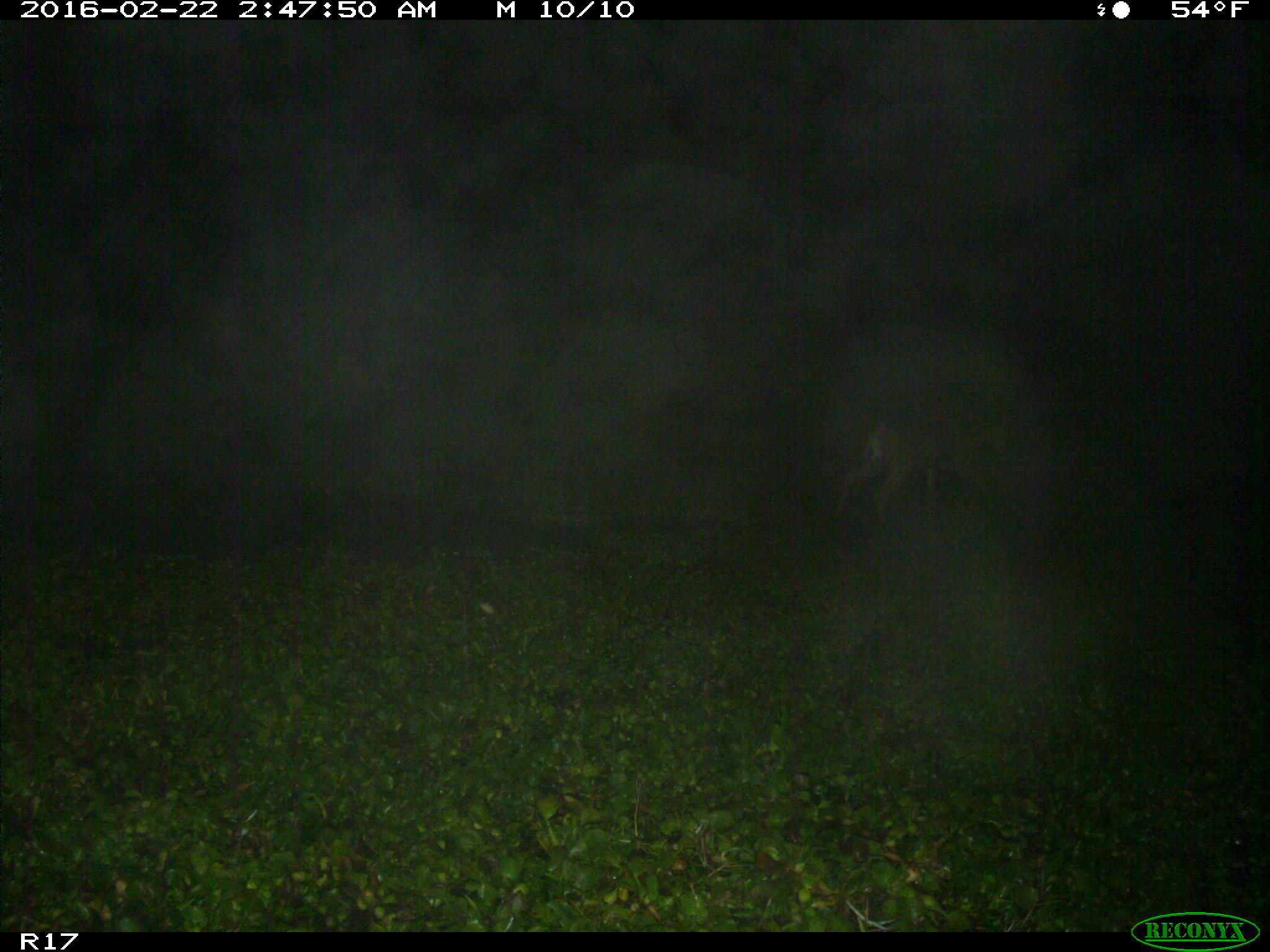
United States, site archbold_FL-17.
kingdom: Animalia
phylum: Chordata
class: Mammalia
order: Artiodactyla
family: Cervidae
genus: Odocoileus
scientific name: Odocoileus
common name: deer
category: unidentified deer